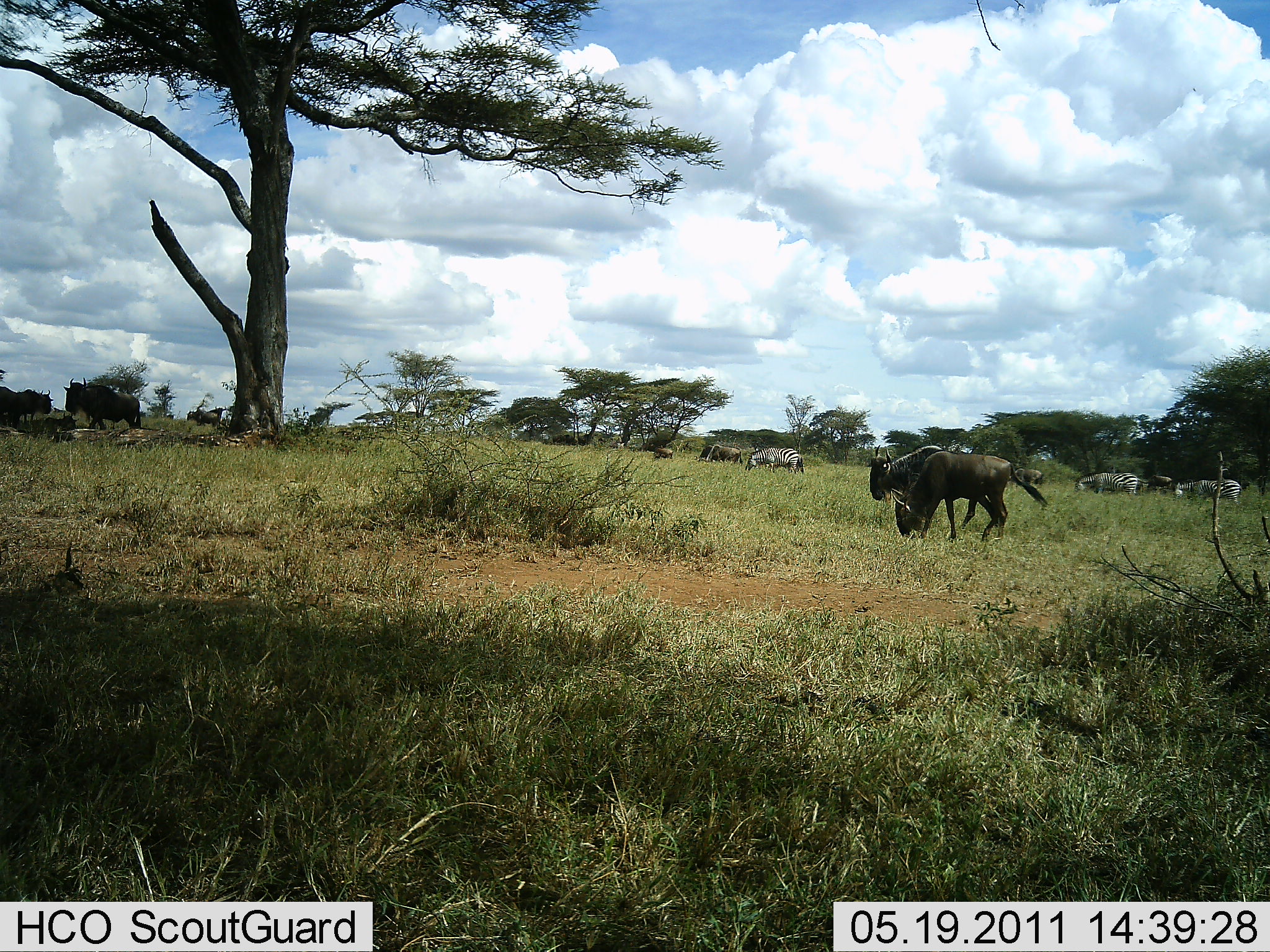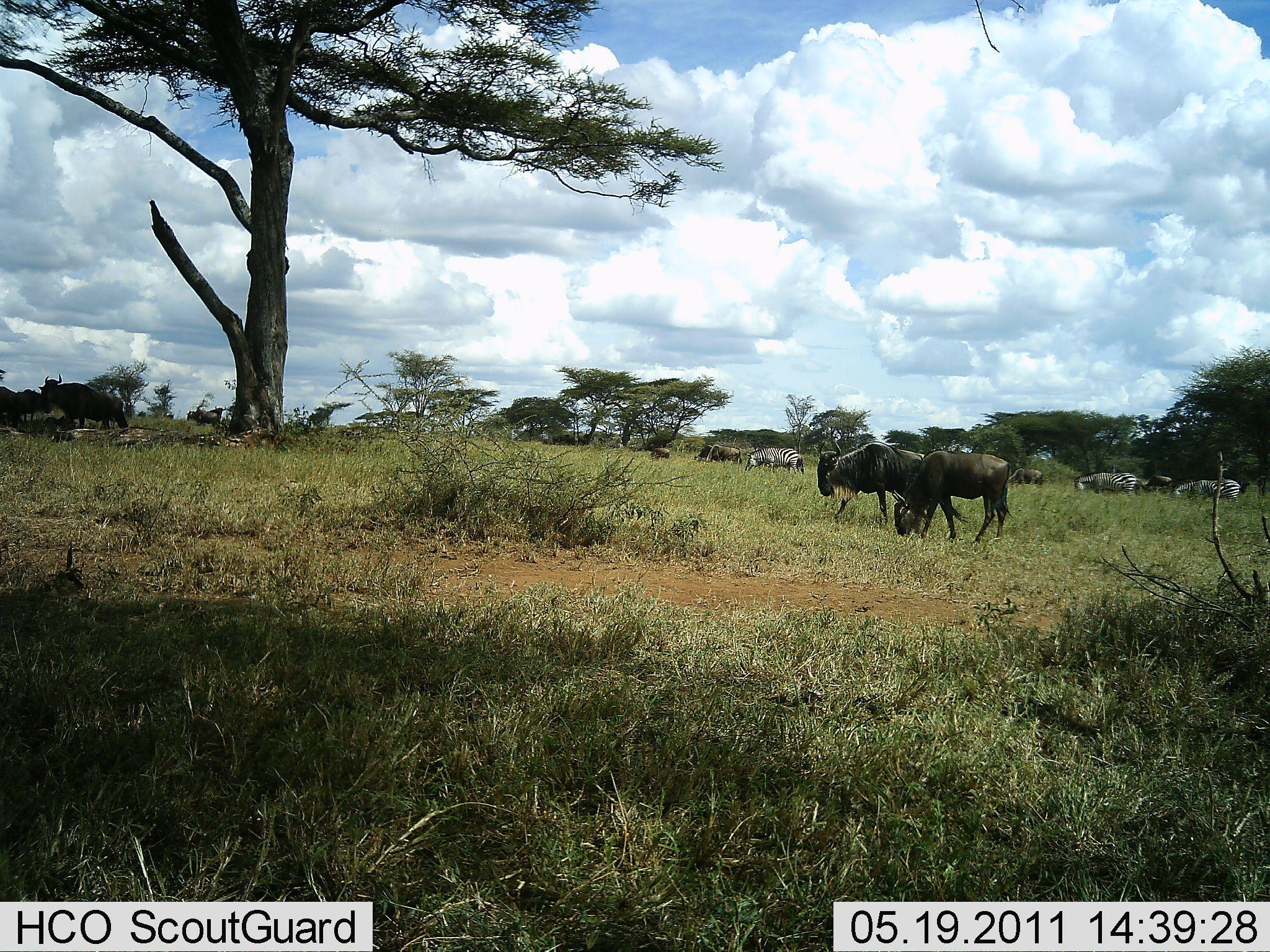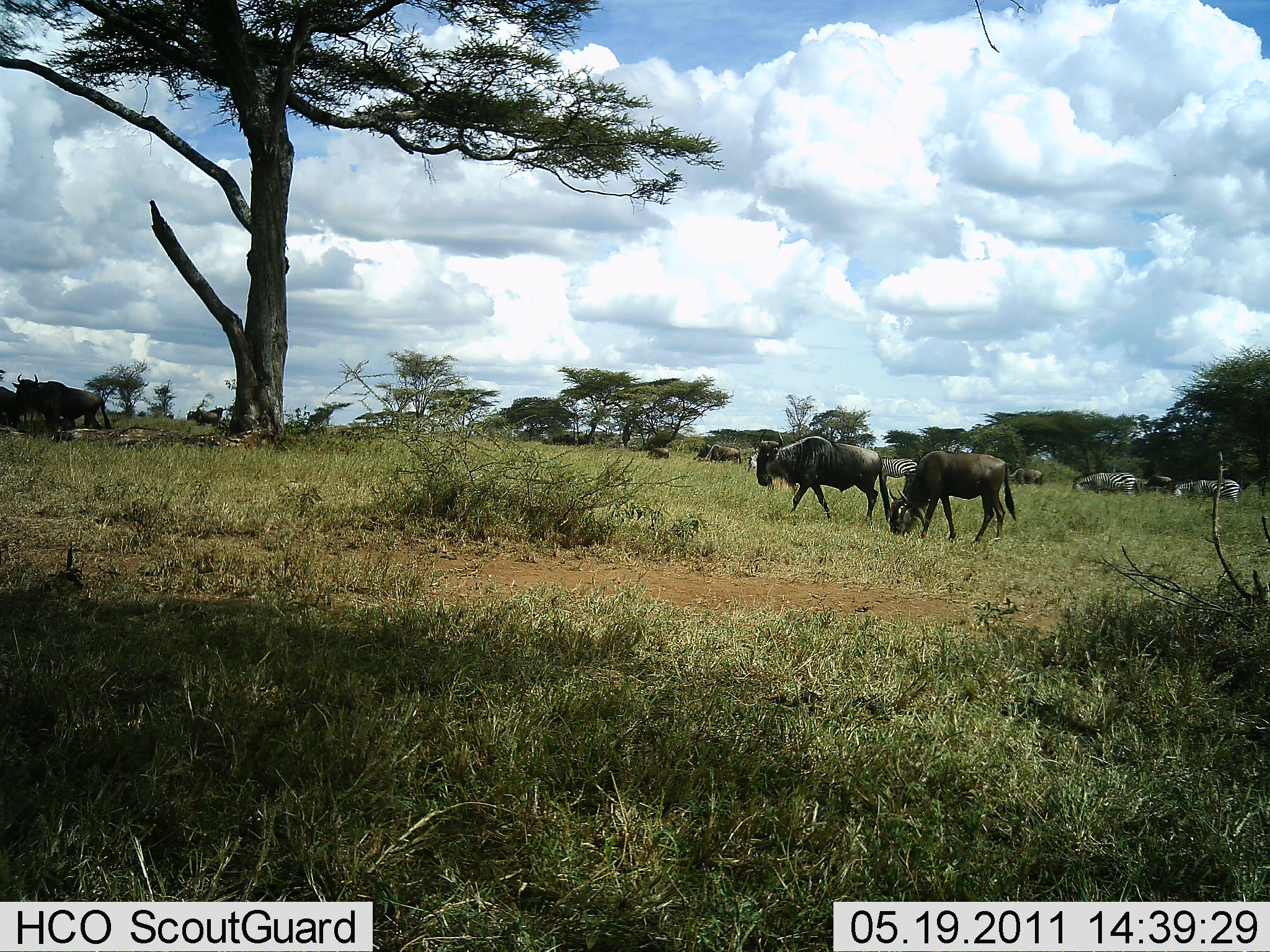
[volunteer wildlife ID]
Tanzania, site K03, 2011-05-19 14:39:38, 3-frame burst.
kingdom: Animalia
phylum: Chordata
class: Mammalia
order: Artiodactyla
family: Bovidae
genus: Connochaetes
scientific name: Connochaetes taurinus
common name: blue wildebeest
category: wildebeest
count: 7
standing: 33%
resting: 0%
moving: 73%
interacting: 0%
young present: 7%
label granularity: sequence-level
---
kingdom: Animalia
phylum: Chordata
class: Mammalia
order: Perissodactyla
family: Equidae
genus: Equus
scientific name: Equus quagga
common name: plains zebra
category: zebra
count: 4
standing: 30%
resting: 10%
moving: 20%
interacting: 0%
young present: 0%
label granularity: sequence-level